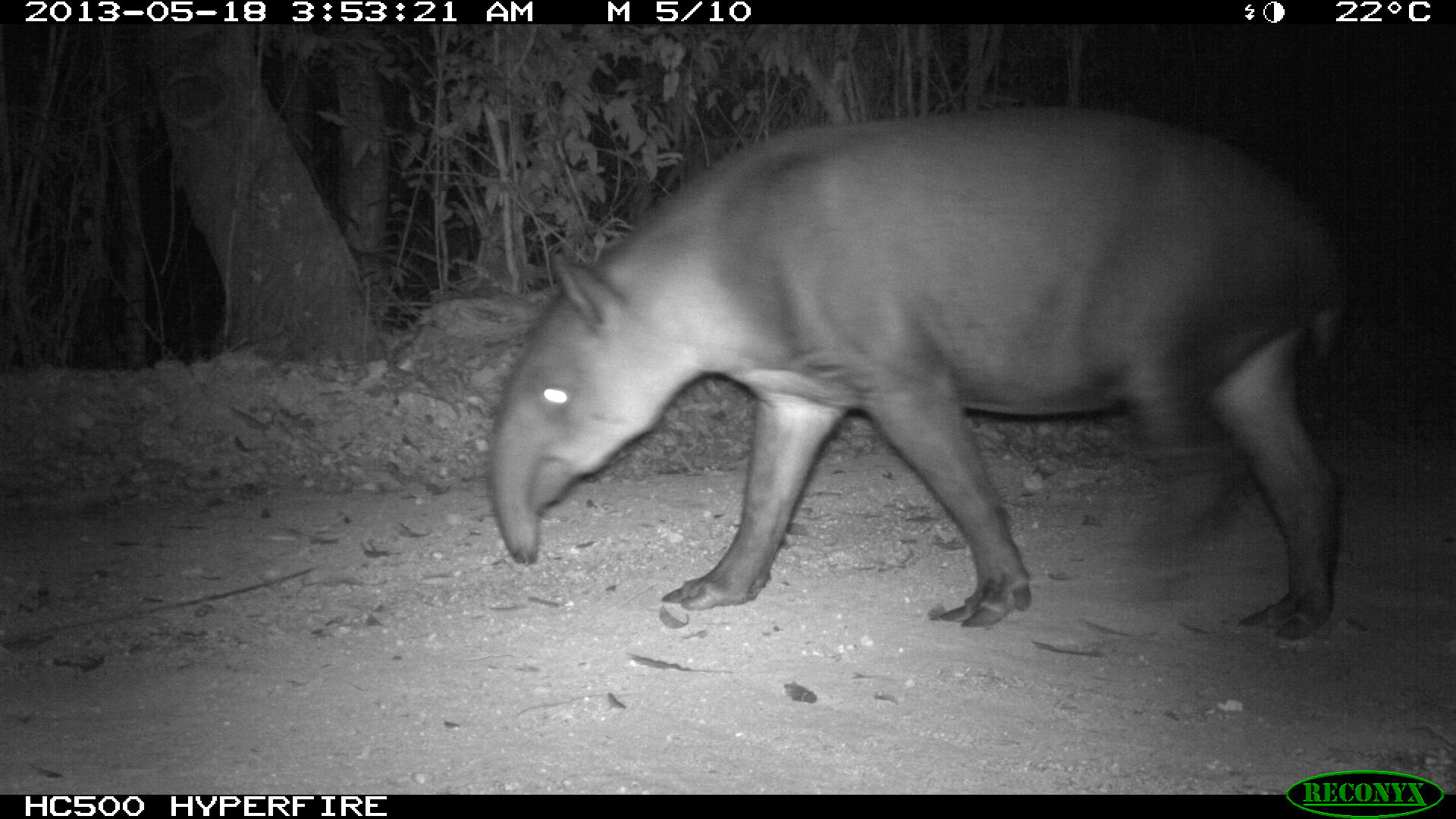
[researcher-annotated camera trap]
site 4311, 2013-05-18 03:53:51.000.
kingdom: Animalia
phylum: Chordata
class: Mammalia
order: Perissodactyla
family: Tapiridae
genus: Tapirus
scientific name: Tapirus bairdii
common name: baird's tapir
Tapirus bairdii (baird's tapir), count 1, sex female.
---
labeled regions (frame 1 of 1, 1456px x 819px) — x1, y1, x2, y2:
tapirus bairdii: 484, 102, 1347, 638